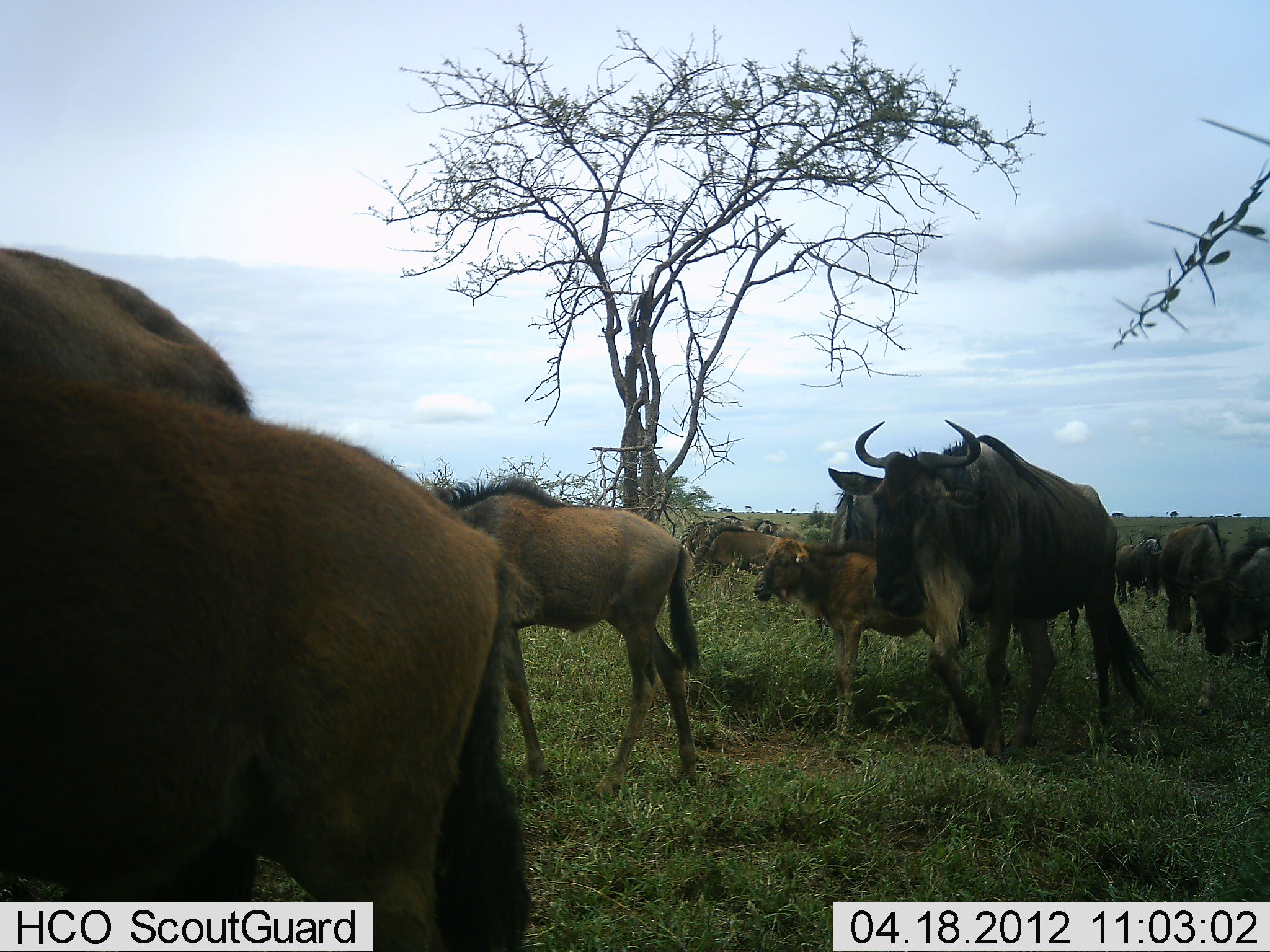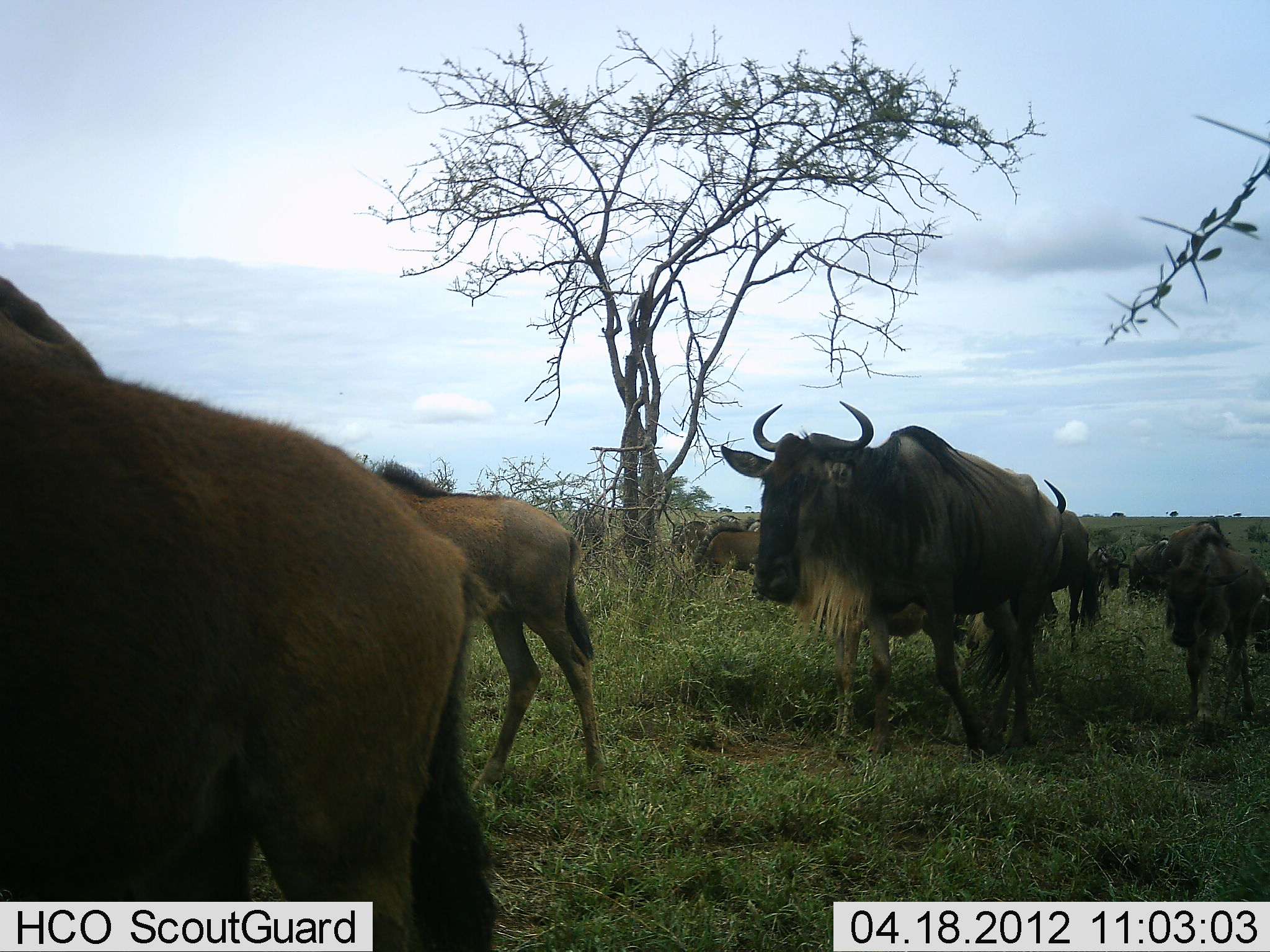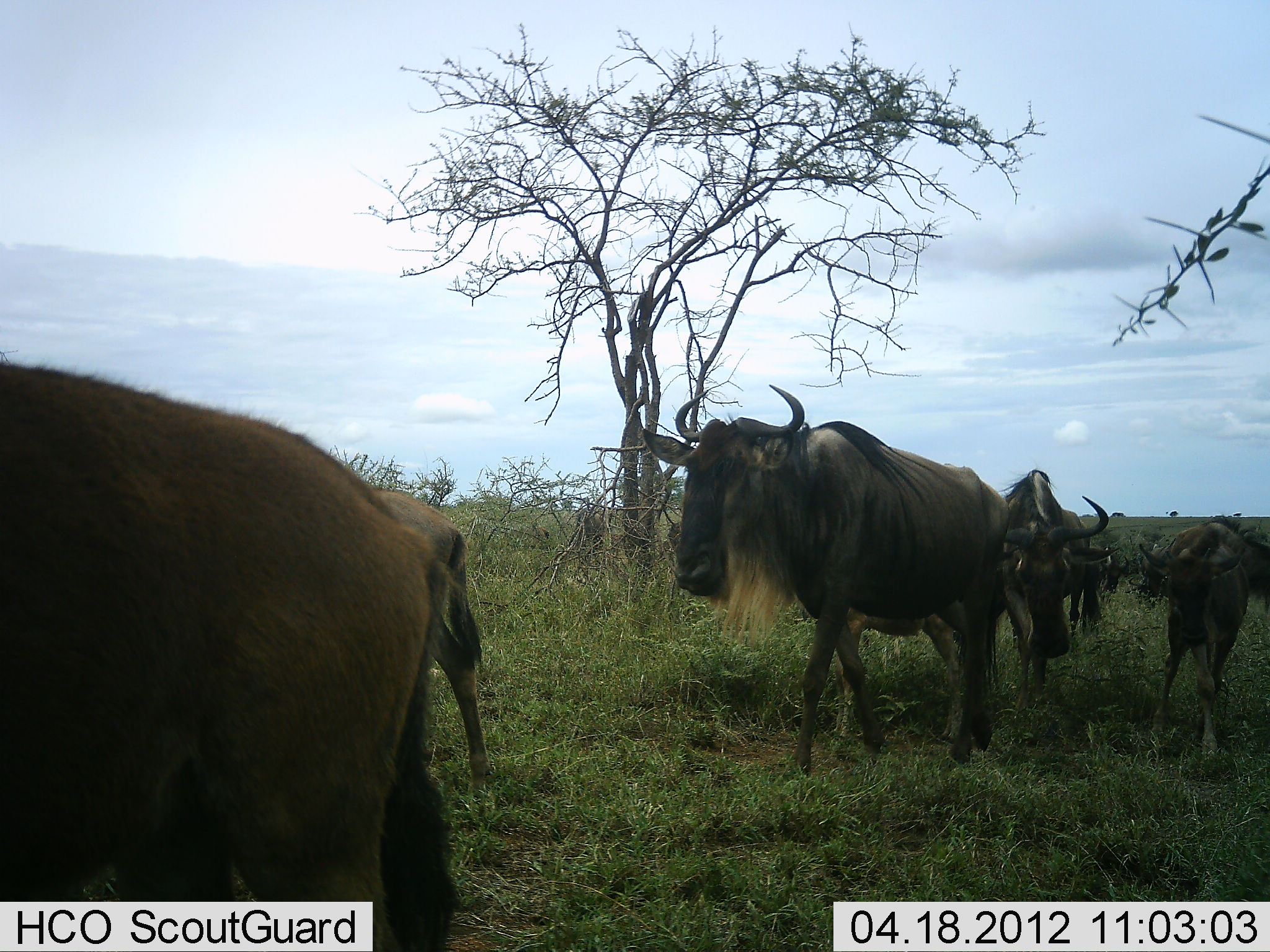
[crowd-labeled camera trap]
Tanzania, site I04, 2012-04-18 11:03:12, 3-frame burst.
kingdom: Animalia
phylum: Chordata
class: Mammalia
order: Artiodactyla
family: Bovidae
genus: Connochaetes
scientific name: Connochaetes taurinus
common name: blue wildebeest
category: wildebeest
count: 11-50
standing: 20%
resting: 8%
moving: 96%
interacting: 0%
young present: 60%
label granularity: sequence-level